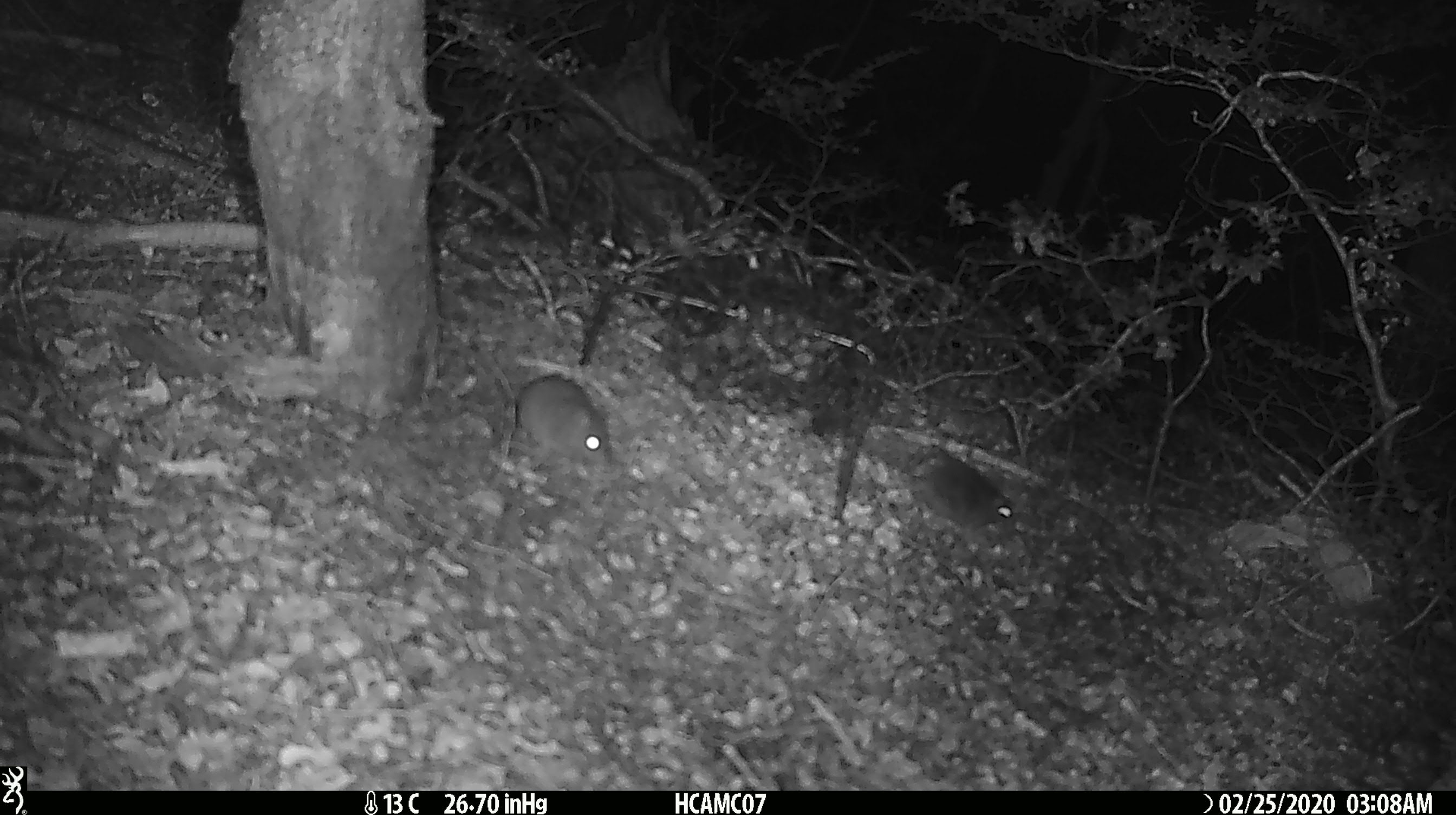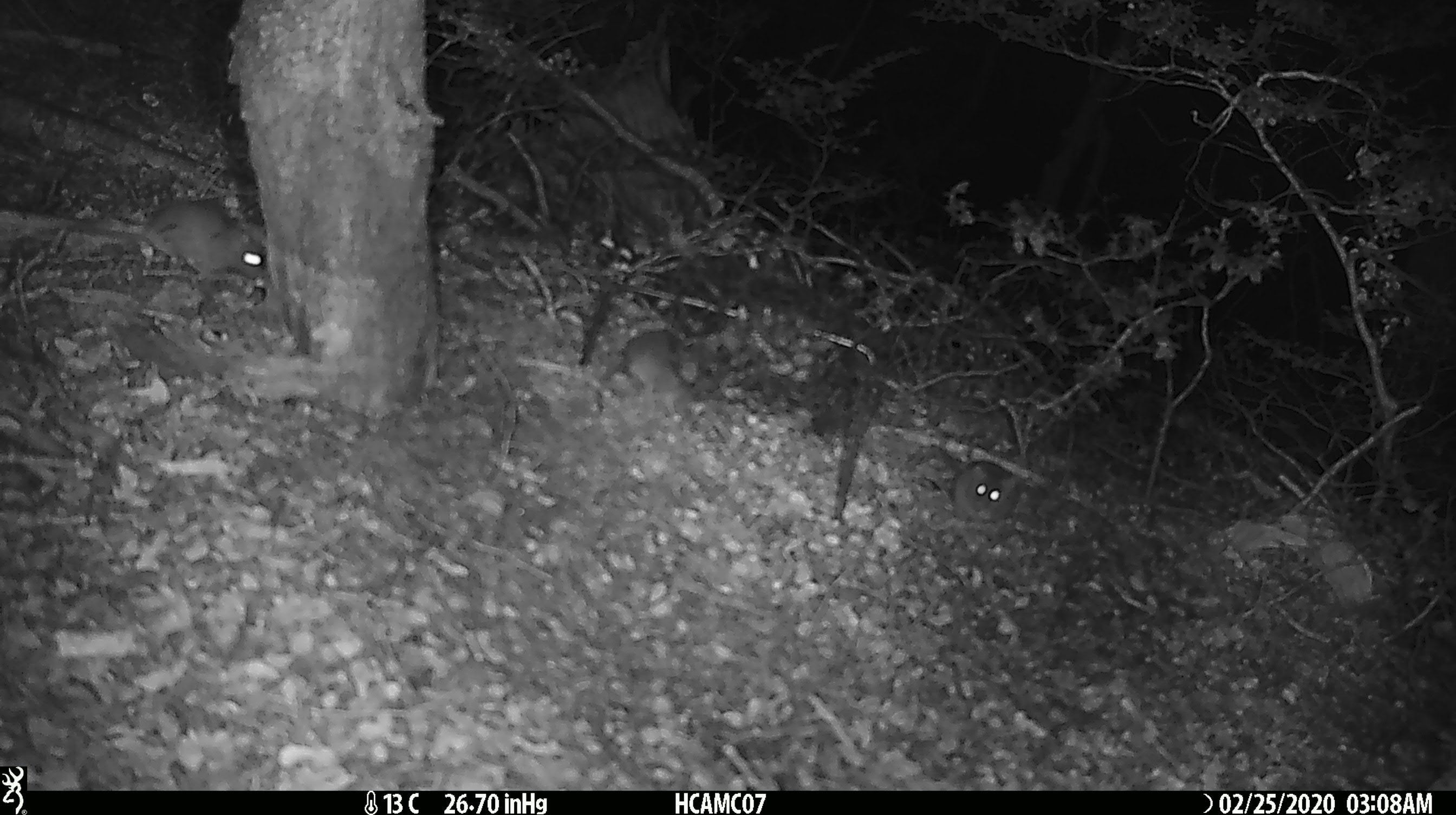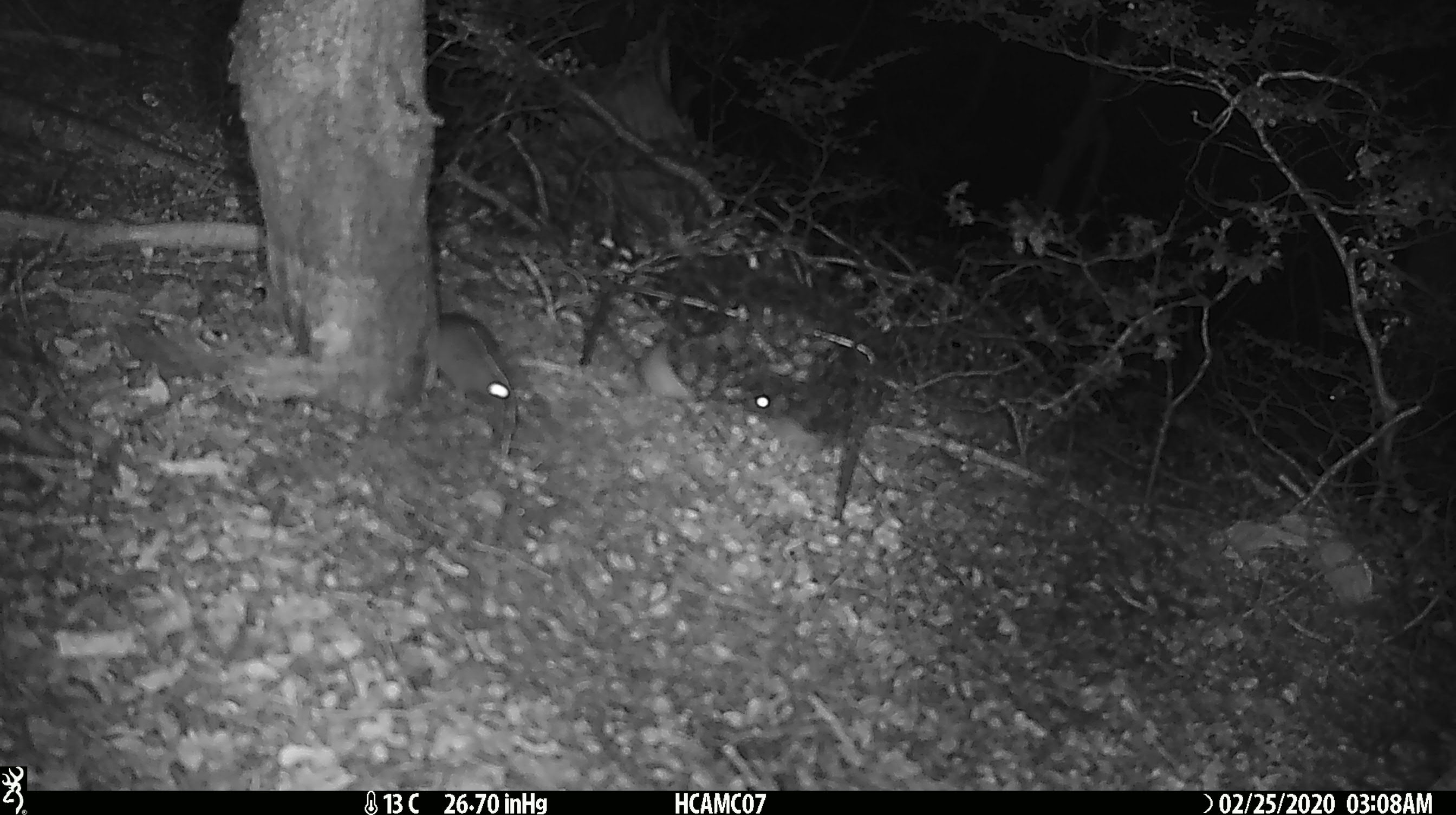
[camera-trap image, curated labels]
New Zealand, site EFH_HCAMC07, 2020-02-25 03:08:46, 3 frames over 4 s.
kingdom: Animalia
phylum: Chordata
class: Mammalia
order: Rodentia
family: Muridae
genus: Mus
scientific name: Mus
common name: mouse